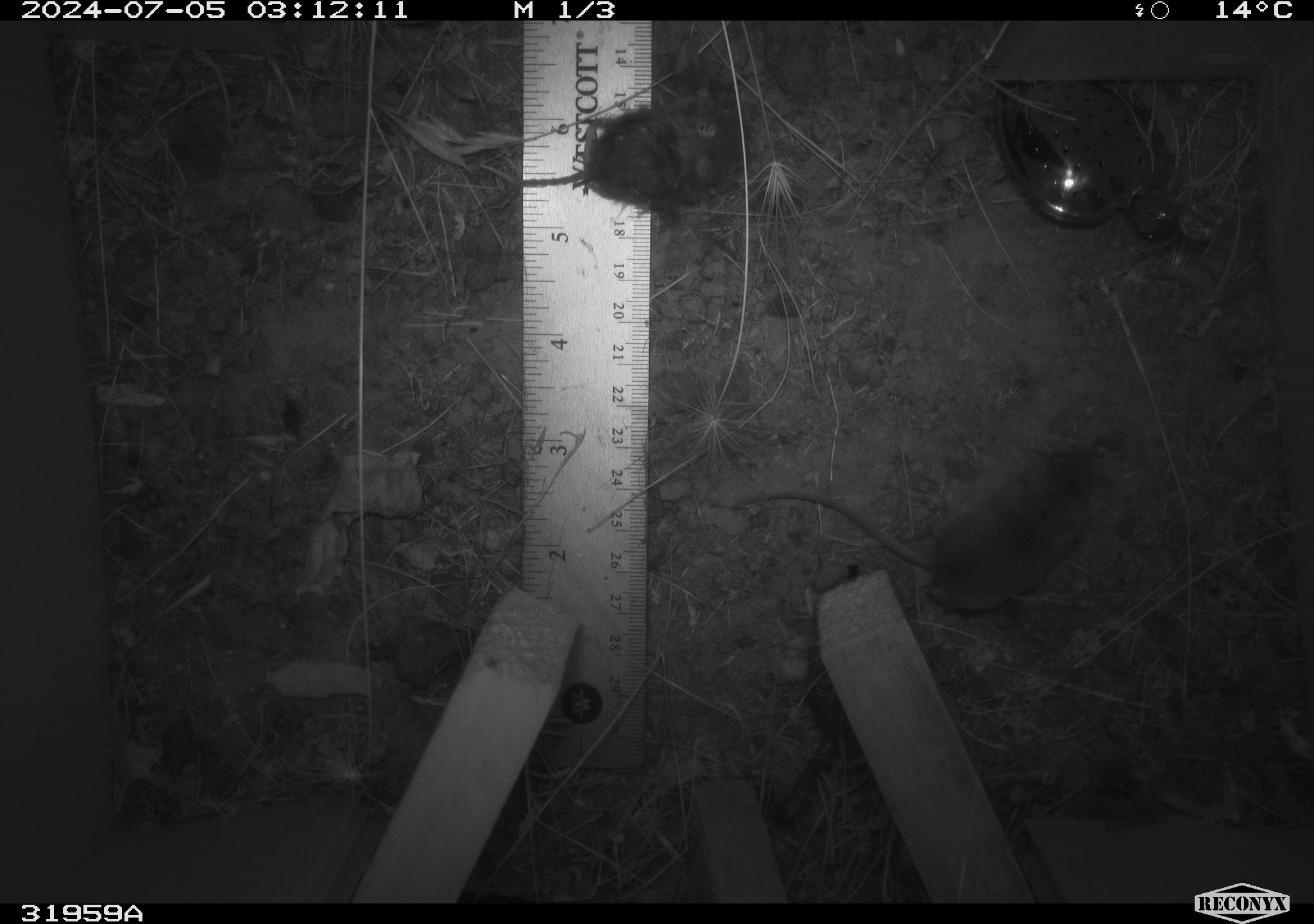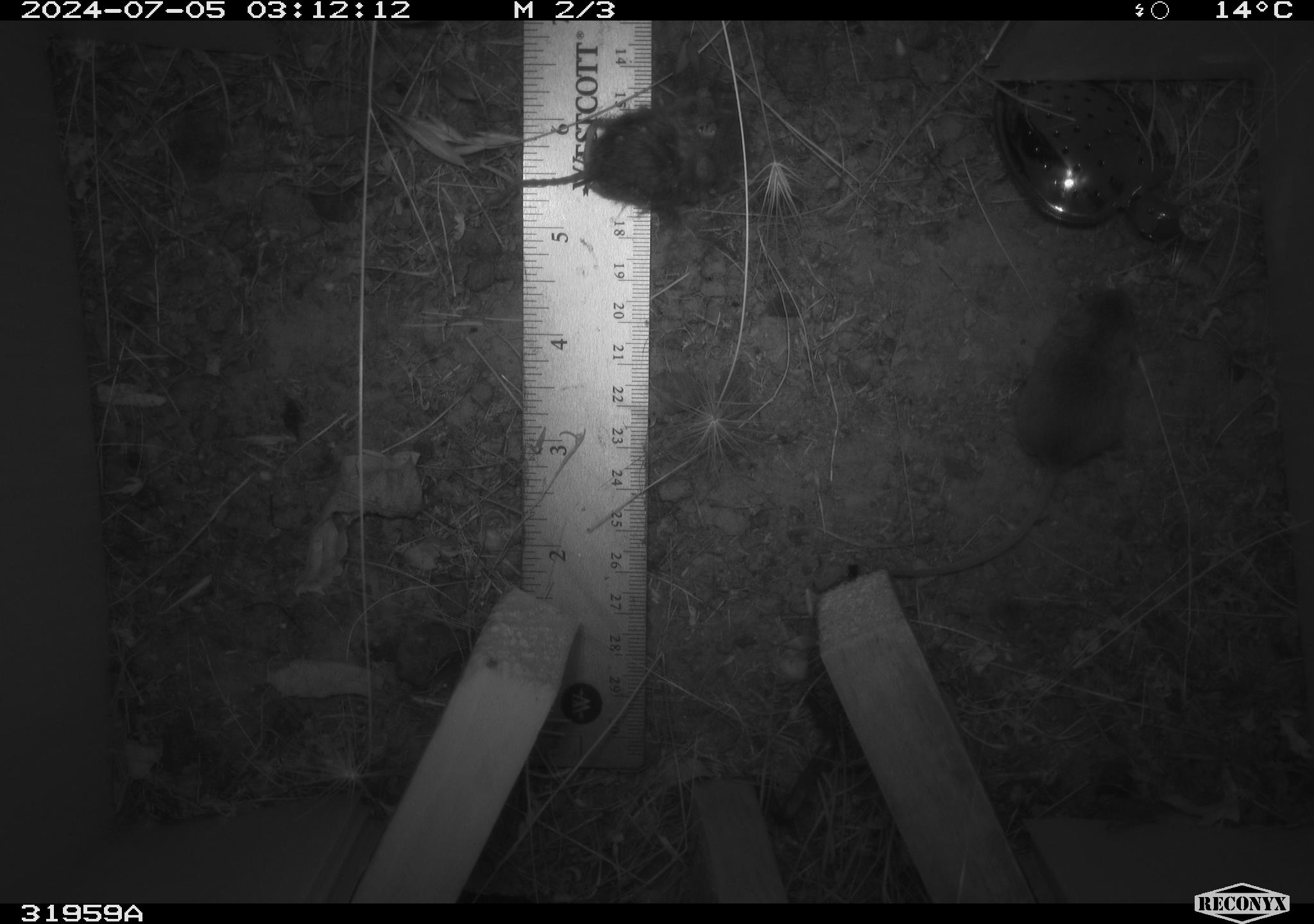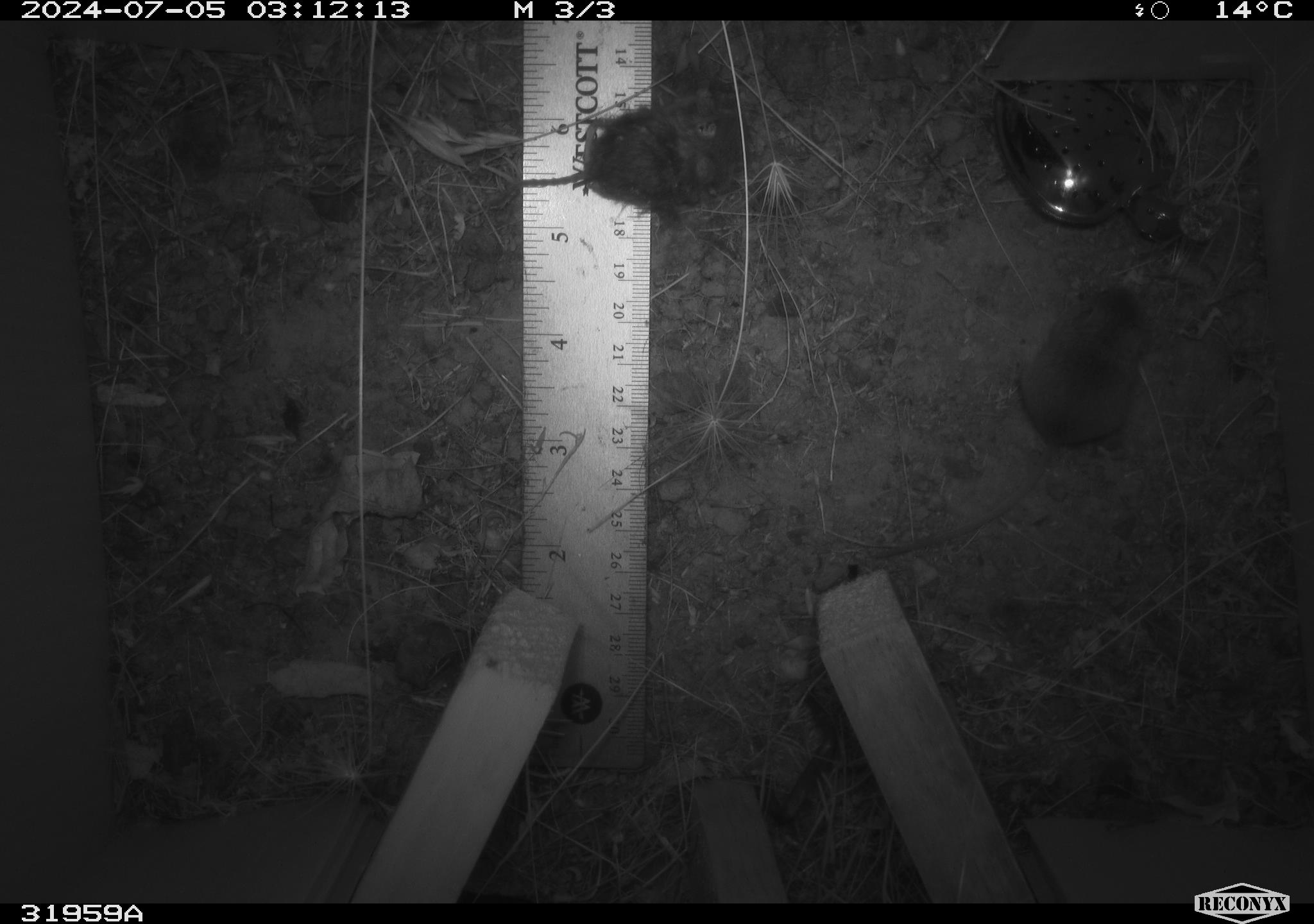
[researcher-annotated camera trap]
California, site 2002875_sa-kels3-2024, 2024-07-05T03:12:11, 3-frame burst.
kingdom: Animalia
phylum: Chordata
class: Mammalia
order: Rodentia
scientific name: Rodentia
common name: mouse species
Mouse species (Rodentia).